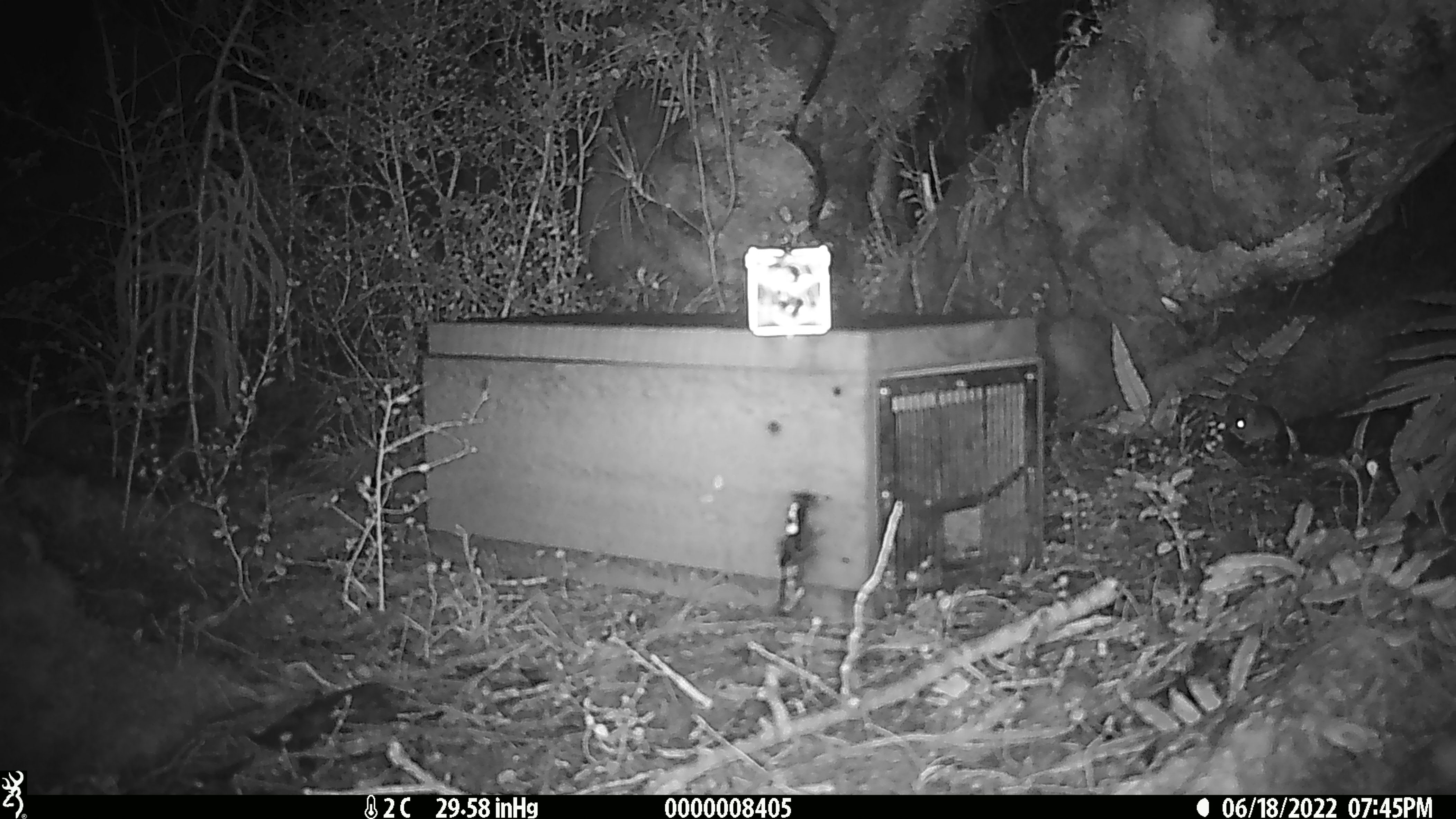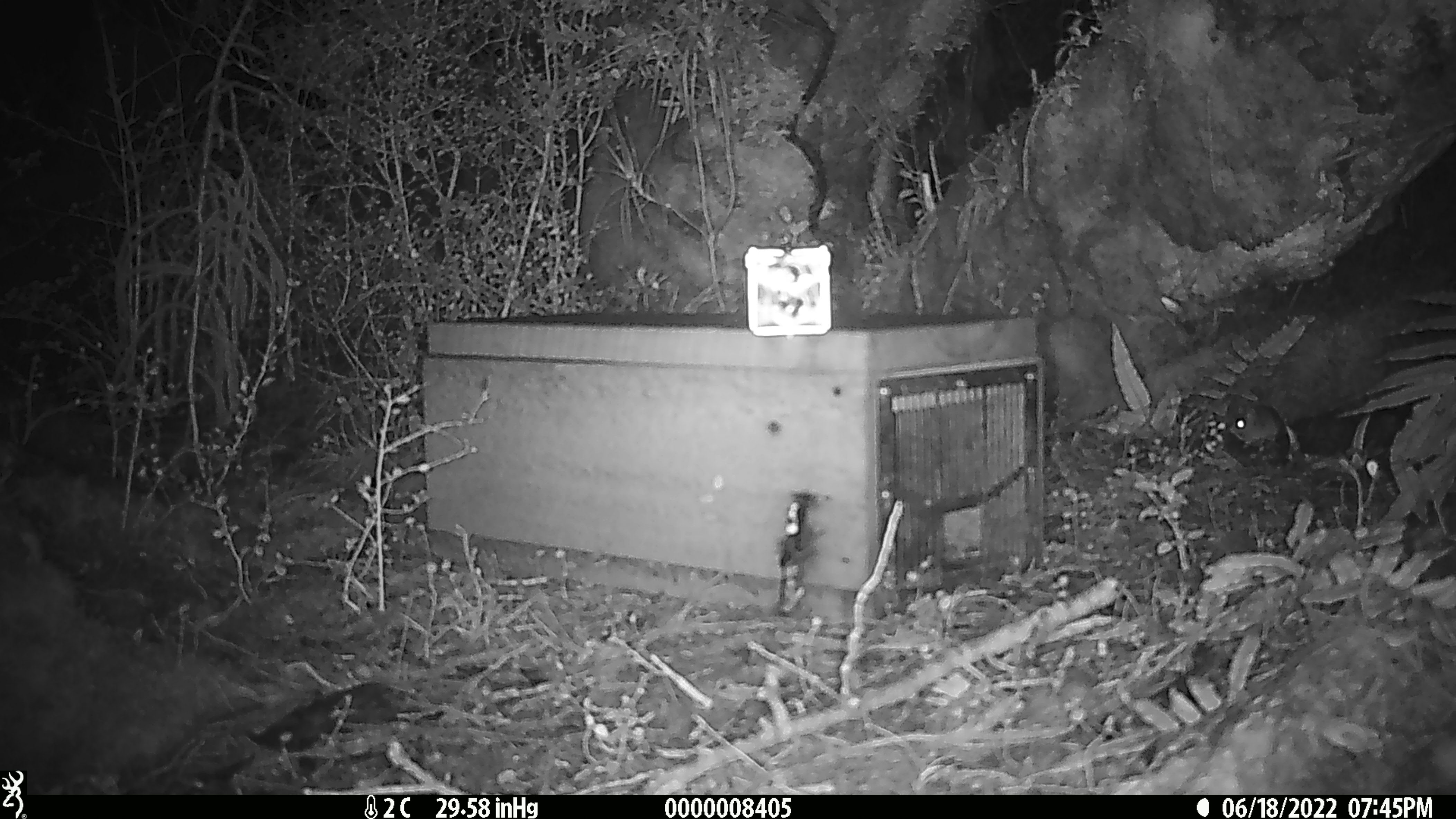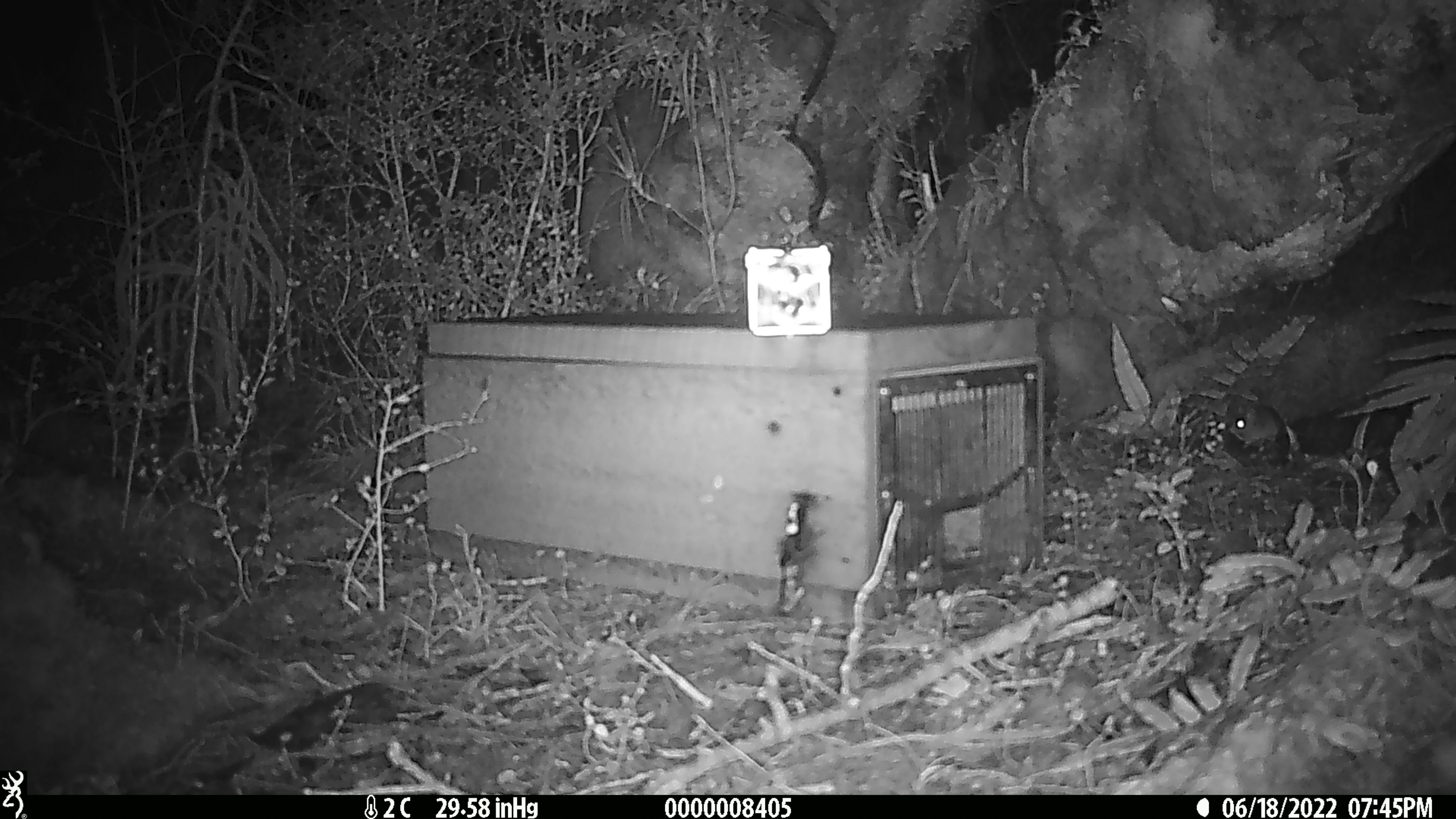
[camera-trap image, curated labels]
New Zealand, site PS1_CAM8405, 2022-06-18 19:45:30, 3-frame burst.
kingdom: Animalia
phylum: Chordata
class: Mammalia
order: Rodentia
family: Muridae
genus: Mus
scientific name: Mus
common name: mouse